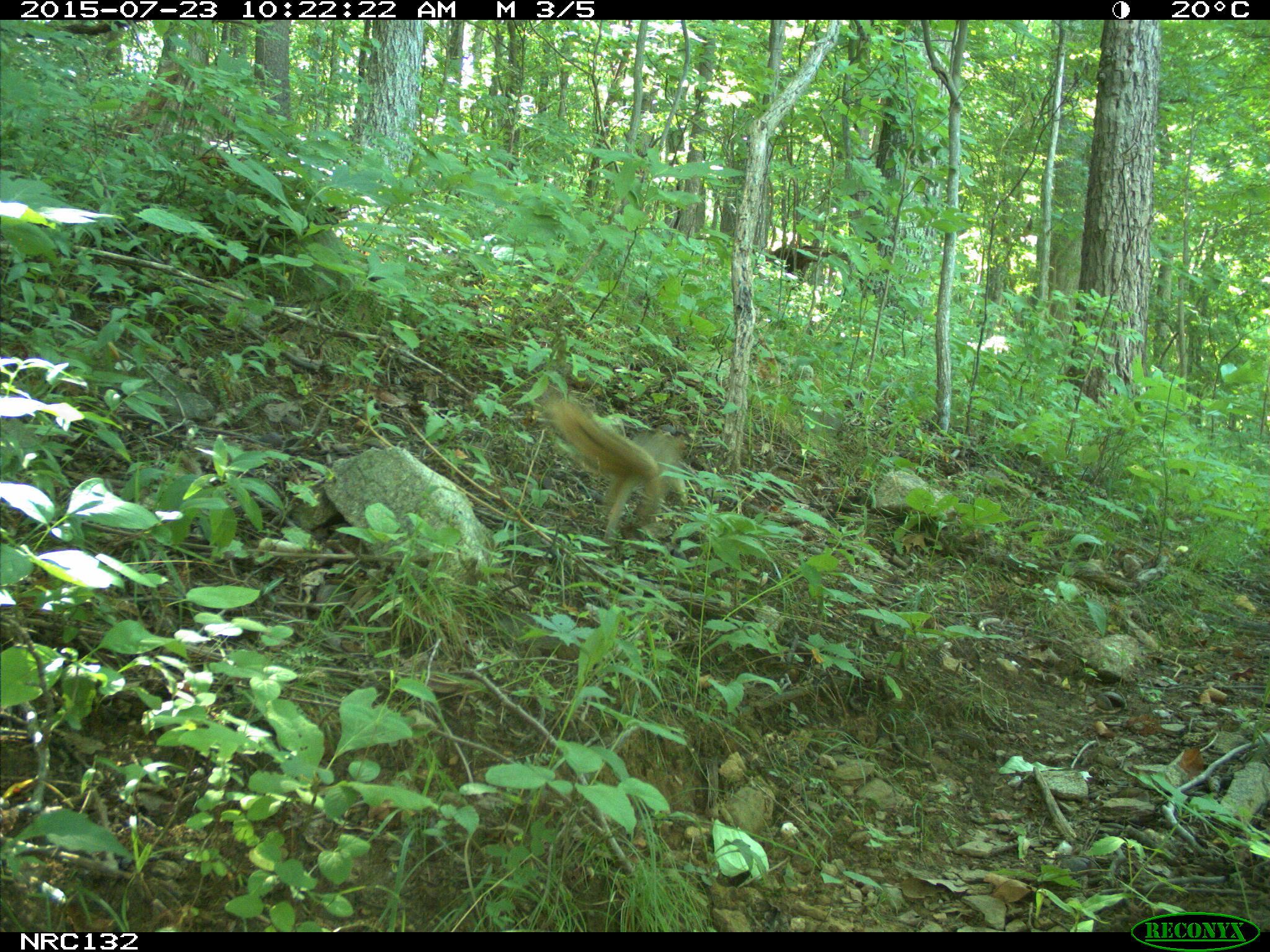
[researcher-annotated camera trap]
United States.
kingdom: Animalia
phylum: Chordata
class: Mammalia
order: Rodentia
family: Sciuridae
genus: Sciurus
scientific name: Sciurus niger cinereus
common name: eastern fox squirrel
Eastern Fox Squirrel (Sciurus niger cinereus).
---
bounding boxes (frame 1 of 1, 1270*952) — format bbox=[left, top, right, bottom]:
Eastern Fox Squirrel: bbox=[539, 382, 683, 540]